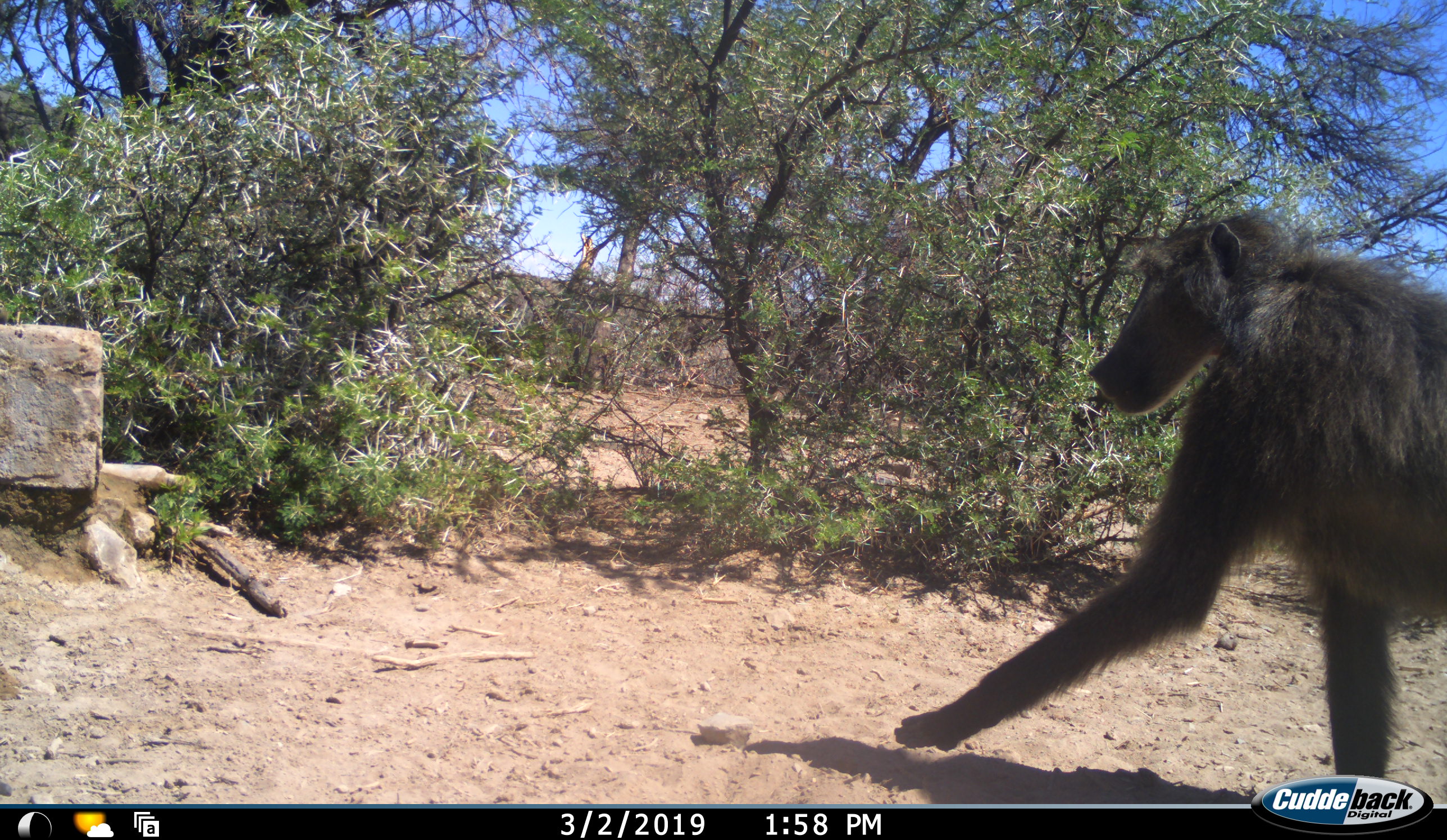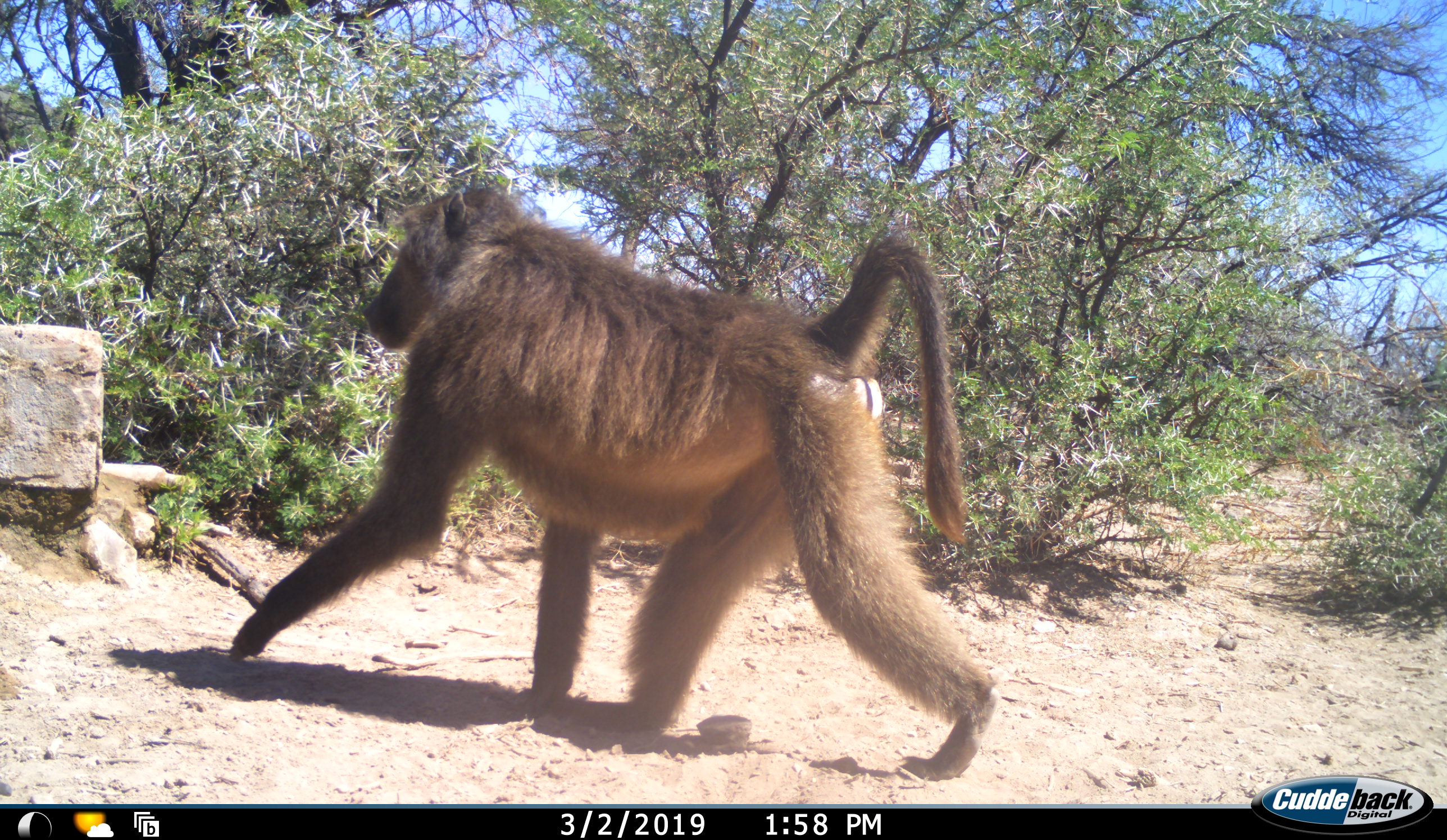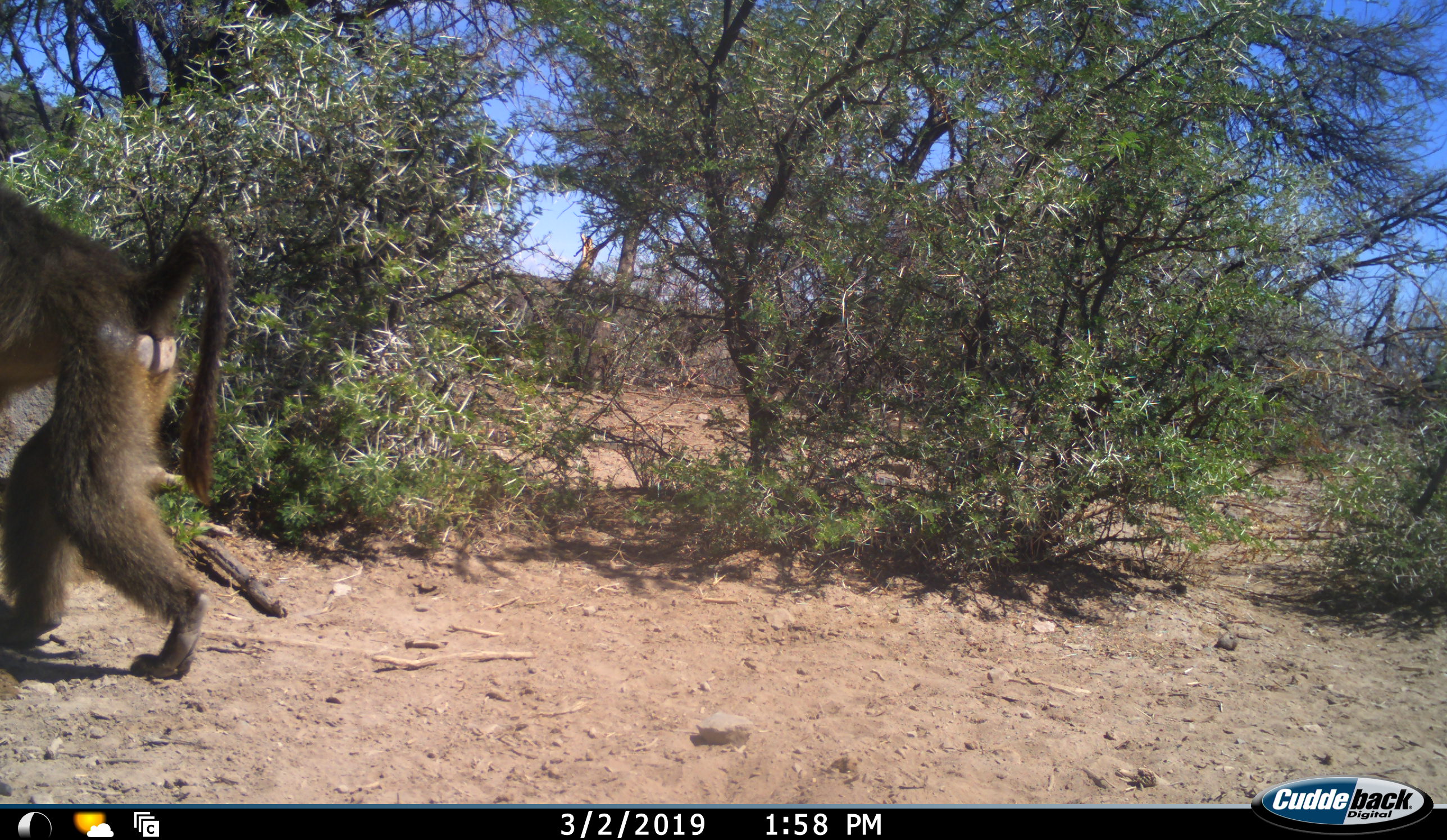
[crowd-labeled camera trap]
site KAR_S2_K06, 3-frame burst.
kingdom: Animalia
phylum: Chordata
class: Mammalia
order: Primates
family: Cercopithecidae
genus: Papio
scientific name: Papio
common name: baboon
Baboon (Papio), count 1. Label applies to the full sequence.